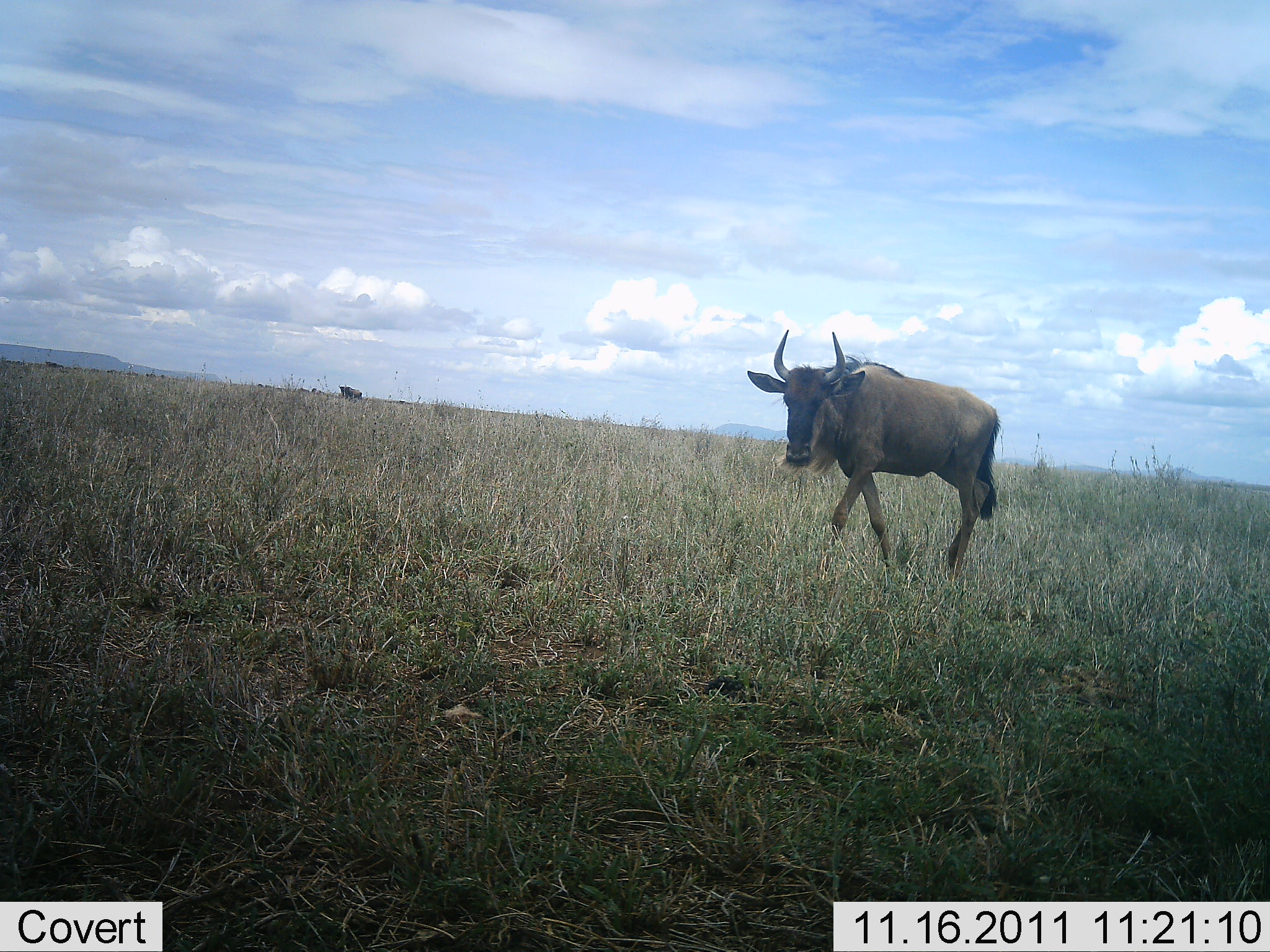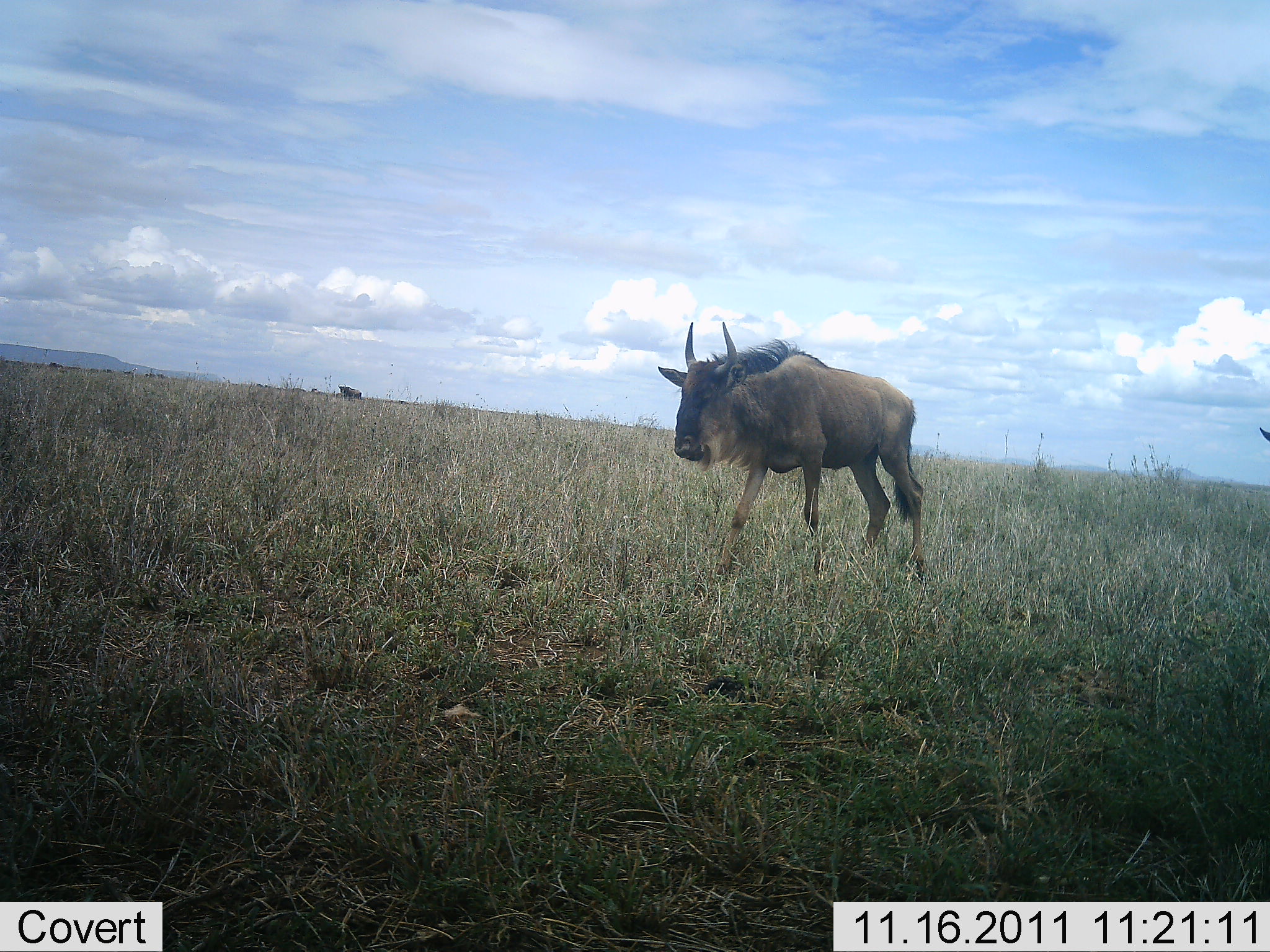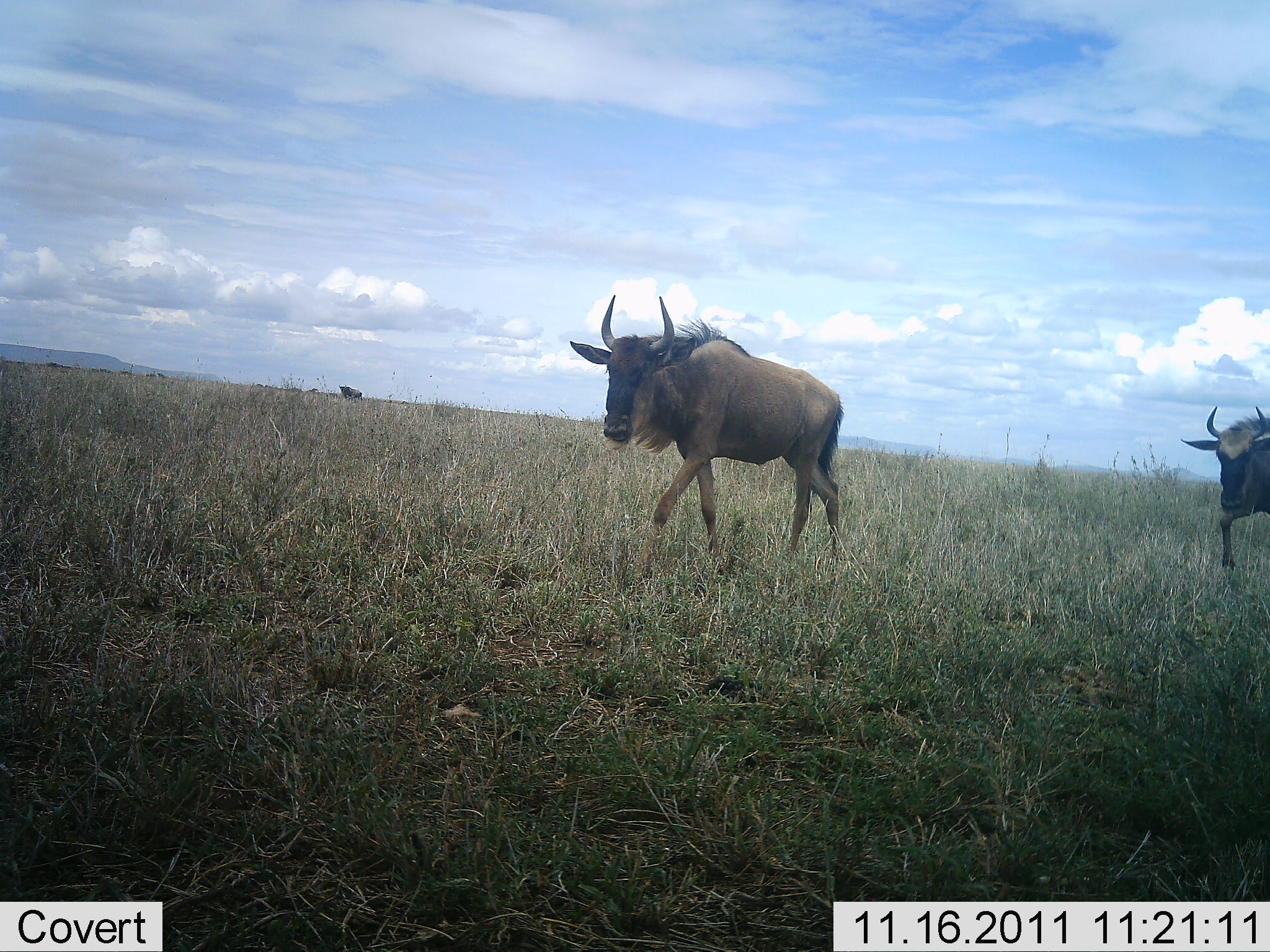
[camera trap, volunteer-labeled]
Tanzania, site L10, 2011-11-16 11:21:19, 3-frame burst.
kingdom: Animalia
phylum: Chordata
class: Mammalia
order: Artiodactyla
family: Bovidae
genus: Connochaetes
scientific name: Connochaetes taurinus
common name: blue wildebeest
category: wildebeest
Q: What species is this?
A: Wildebeest (blue wildebeest) (Connochaetes taurinus).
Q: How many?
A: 2.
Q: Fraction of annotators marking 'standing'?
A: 11%.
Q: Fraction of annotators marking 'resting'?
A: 0%.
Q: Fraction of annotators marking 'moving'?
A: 100%.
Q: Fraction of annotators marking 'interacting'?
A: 0%.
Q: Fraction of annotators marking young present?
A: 0%.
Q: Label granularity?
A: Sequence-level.